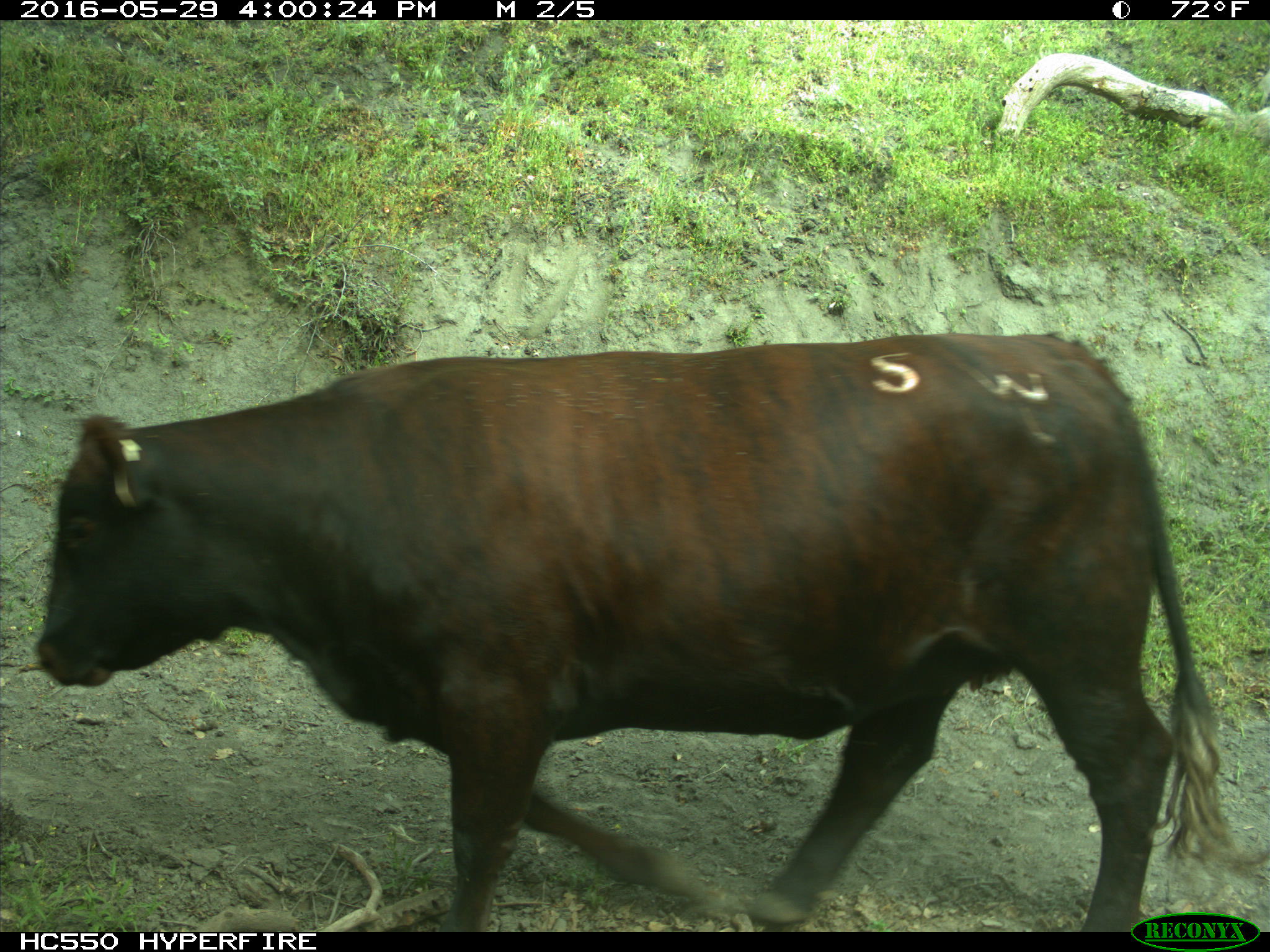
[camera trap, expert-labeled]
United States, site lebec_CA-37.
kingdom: Animalia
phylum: Chordata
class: Mammalia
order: Artiodactyla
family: Bovidae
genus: Bos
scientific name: Bos taurus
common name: domestic cow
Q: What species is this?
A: Bos taurus (domestic cow).